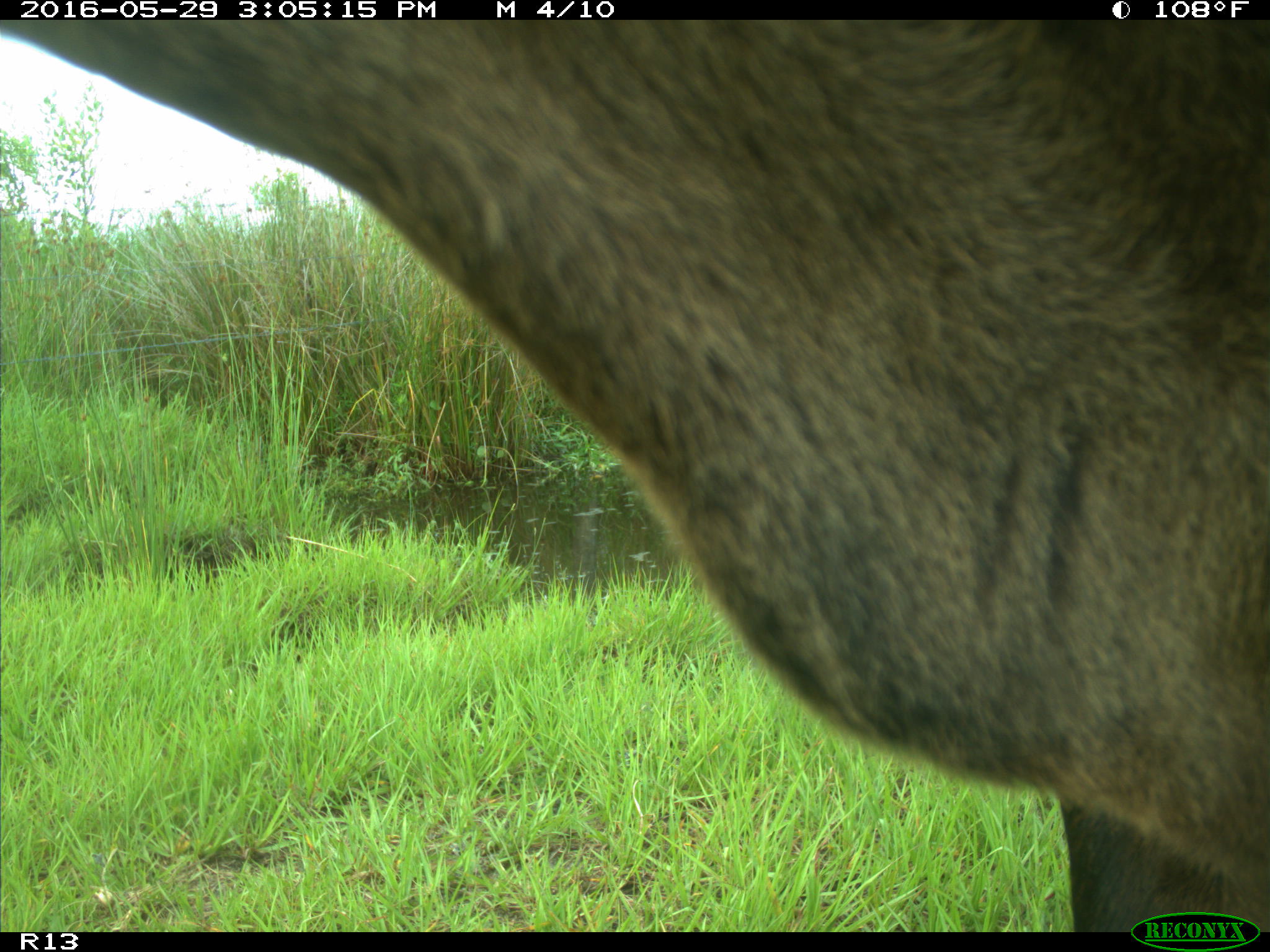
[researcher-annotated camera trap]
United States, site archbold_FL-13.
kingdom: Animalia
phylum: Chordata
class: Mammalia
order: Artiodactyla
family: Bovidae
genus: Bos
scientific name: Bos taurus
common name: domestic cow